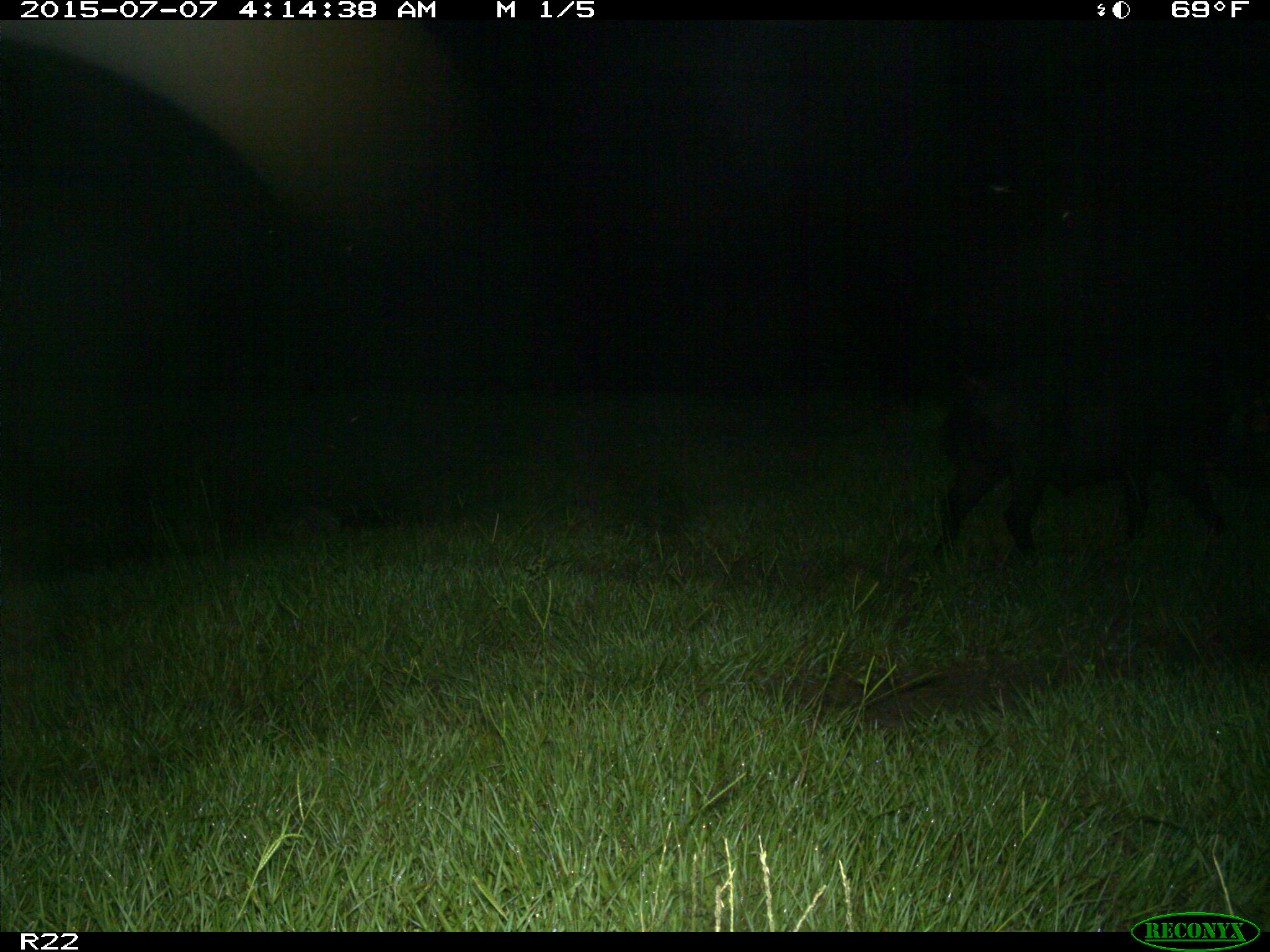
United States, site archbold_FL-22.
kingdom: Animalia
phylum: Chordata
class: Mammalia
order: Artiodactyla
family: Bovidae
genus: Bos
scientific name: Bos taurus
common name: domestic cow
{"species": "Bos taurus (domestic cow)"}